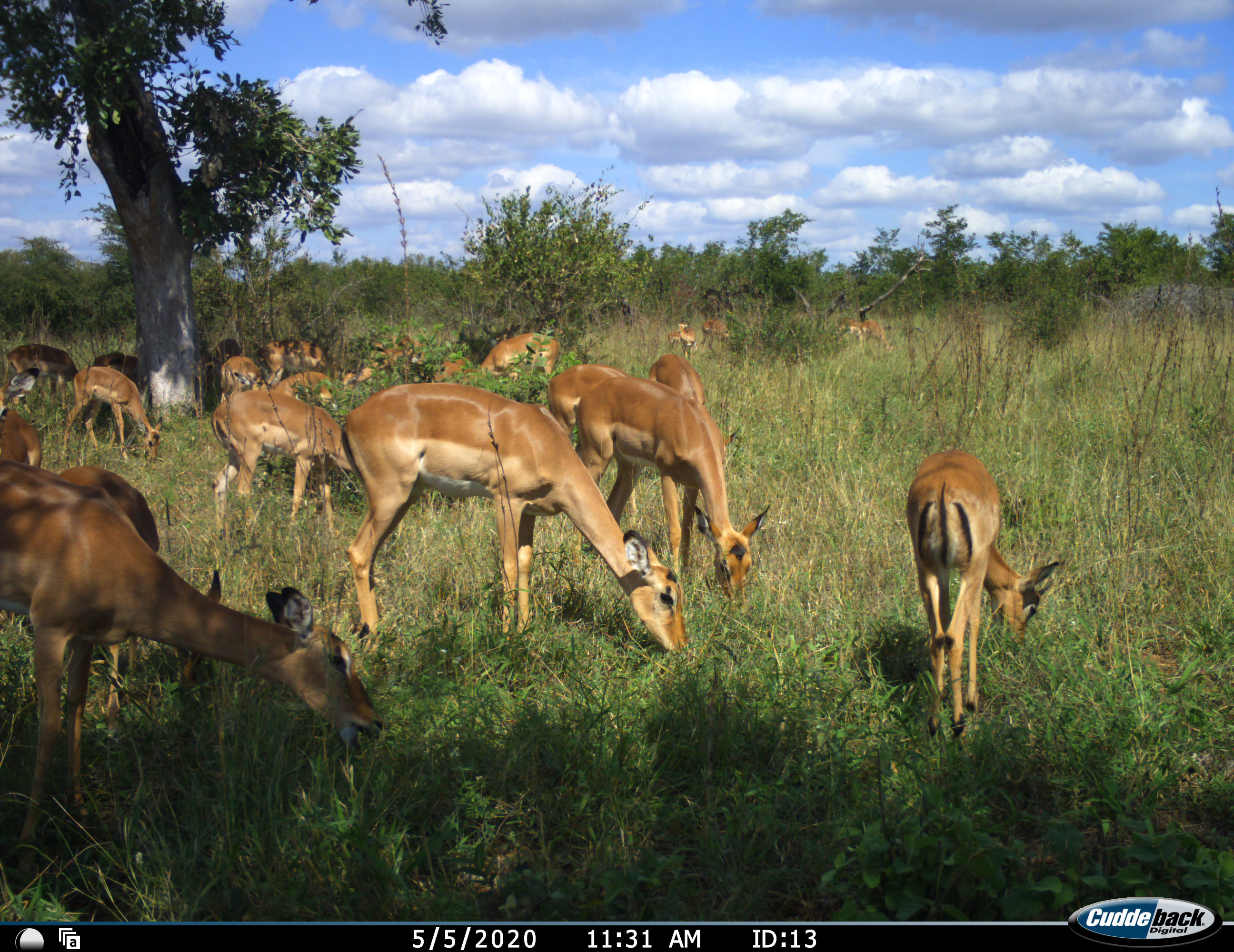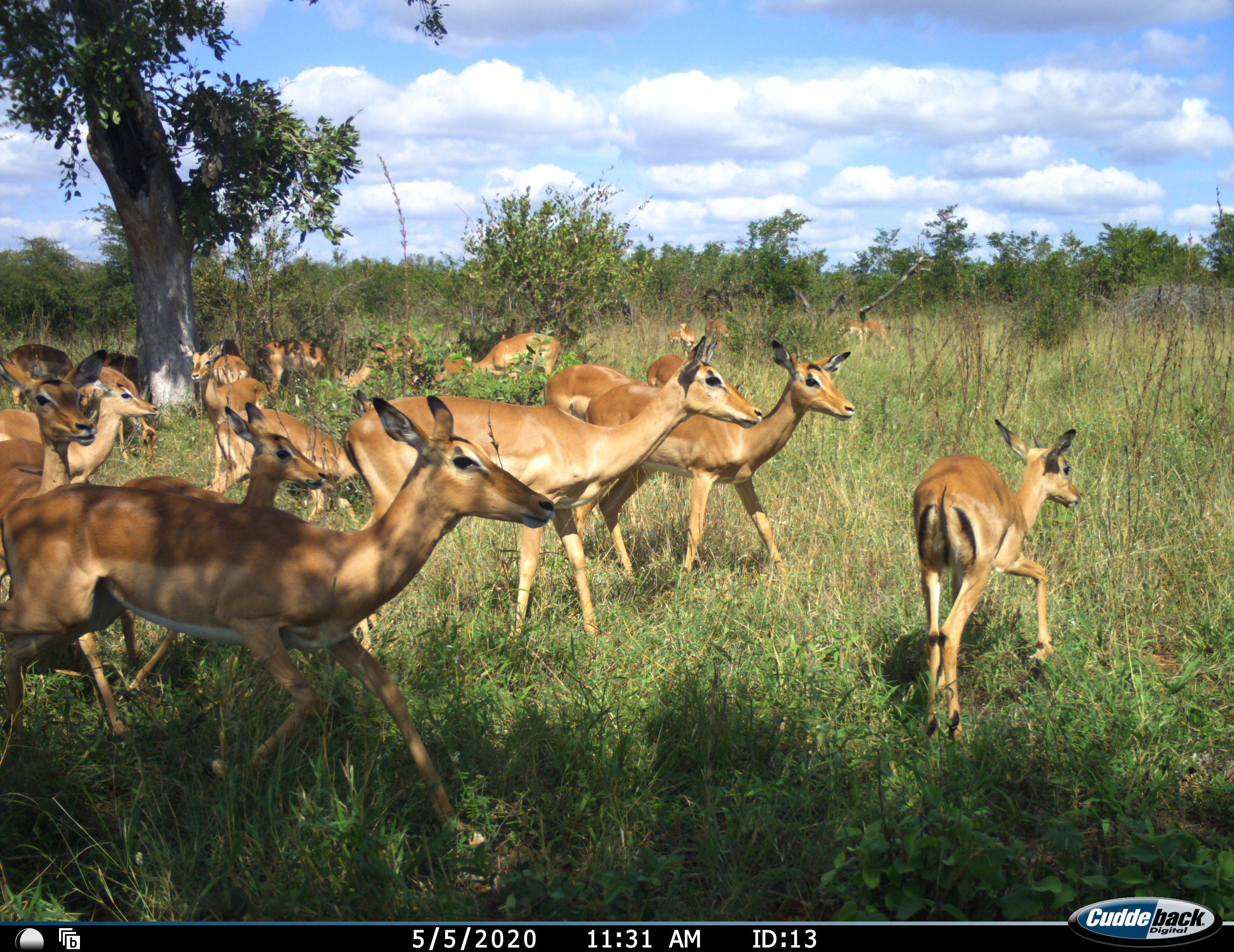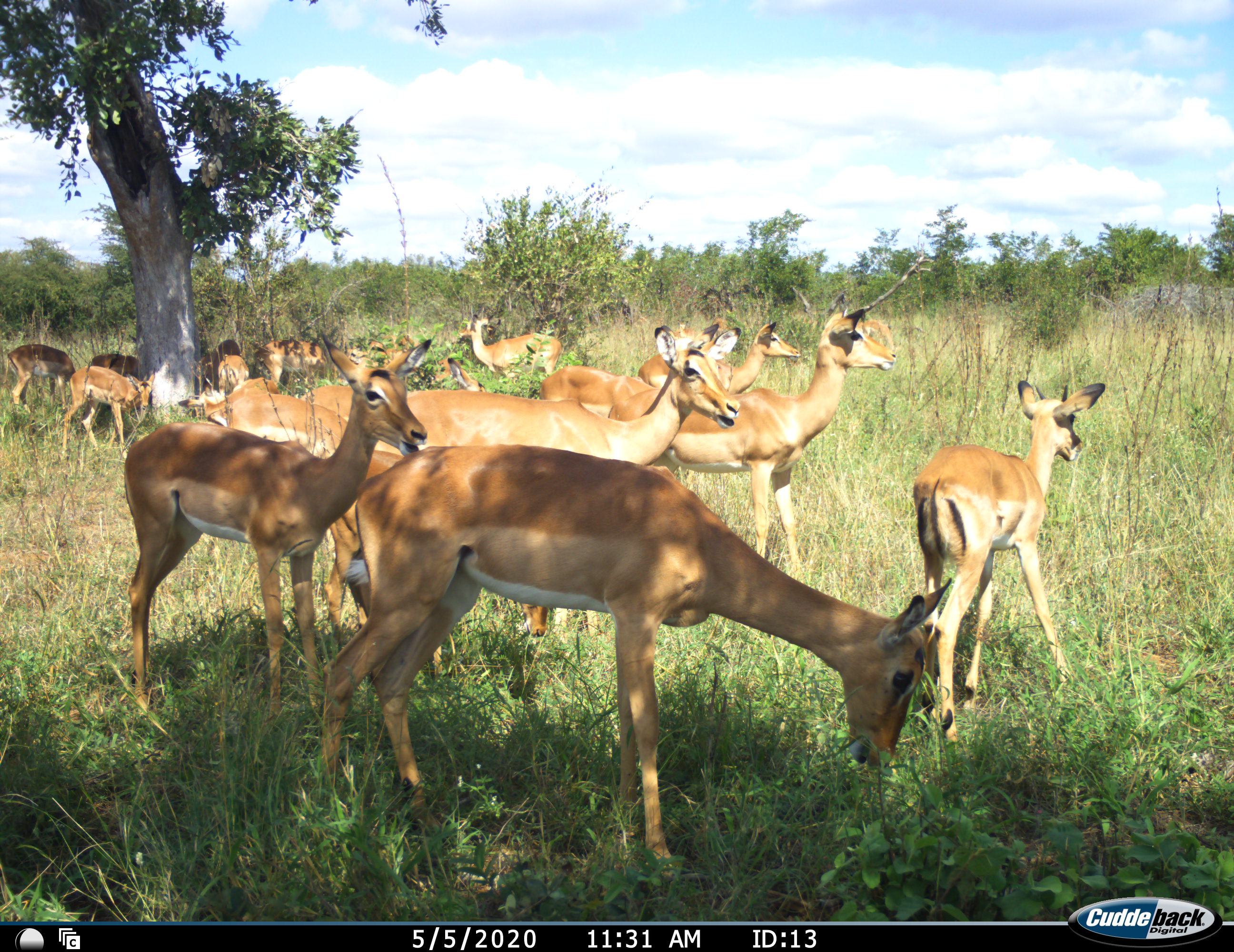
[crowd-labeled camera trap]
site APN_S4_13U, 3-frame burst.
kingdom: Animalia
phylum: Chordata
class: Mammalia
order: Artiodactyla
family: Bovidae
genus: Aepyceros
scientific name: Aepyceros melampus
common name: impala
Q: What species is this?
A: Impala (Aepyceros melampus).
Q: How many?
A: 11-50.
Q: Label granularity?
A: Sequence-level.